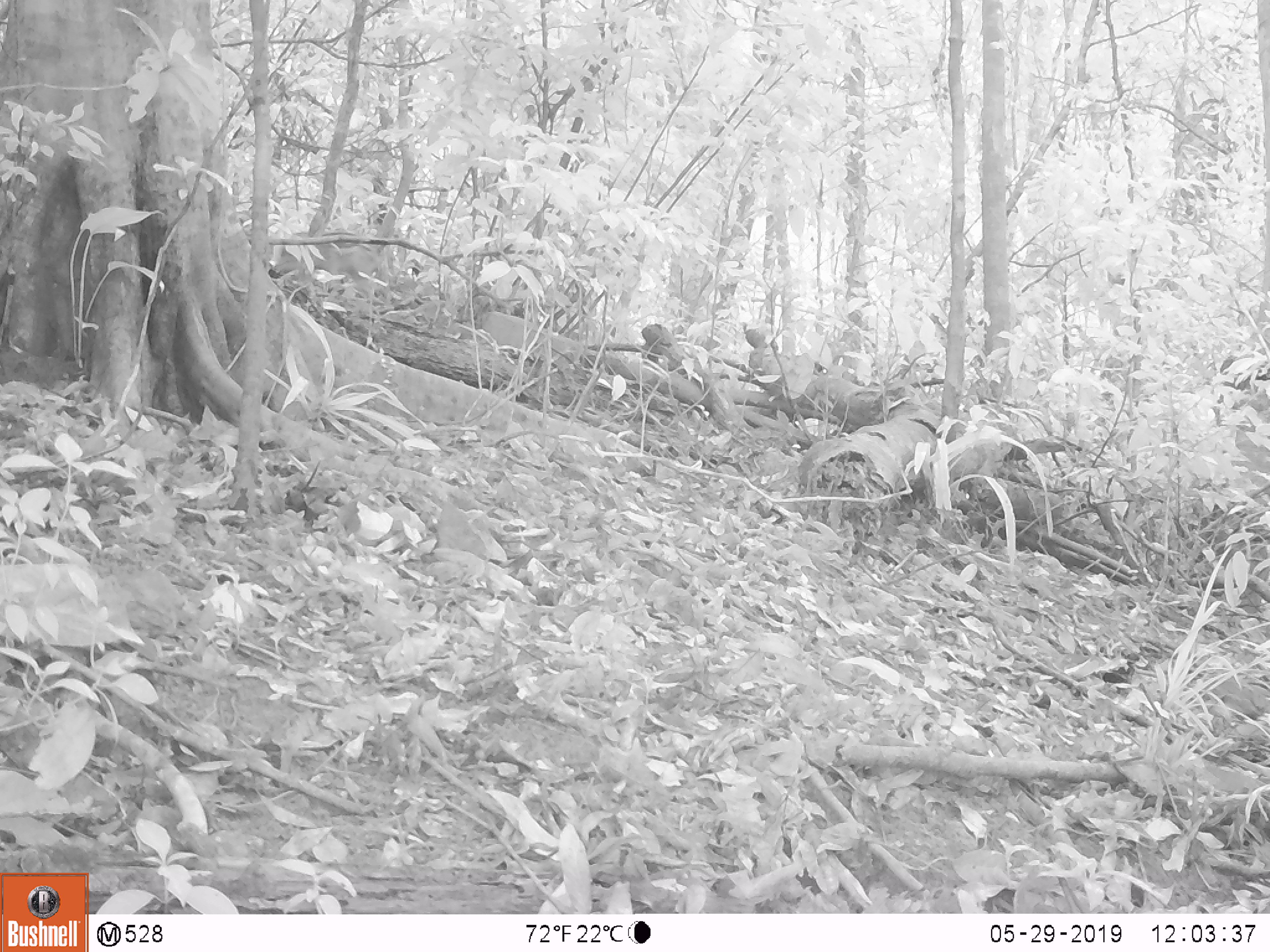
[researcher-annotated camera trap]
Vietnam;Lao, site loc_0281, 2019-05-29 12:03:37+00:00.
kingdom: Animalia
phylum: Chordata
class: Mammalia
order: Artiodactyla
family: Suidae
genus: Sus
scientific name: Sus scrofa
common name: eurasian wild pig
Eurasian wild pig (Sus scrofa). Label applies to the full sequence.